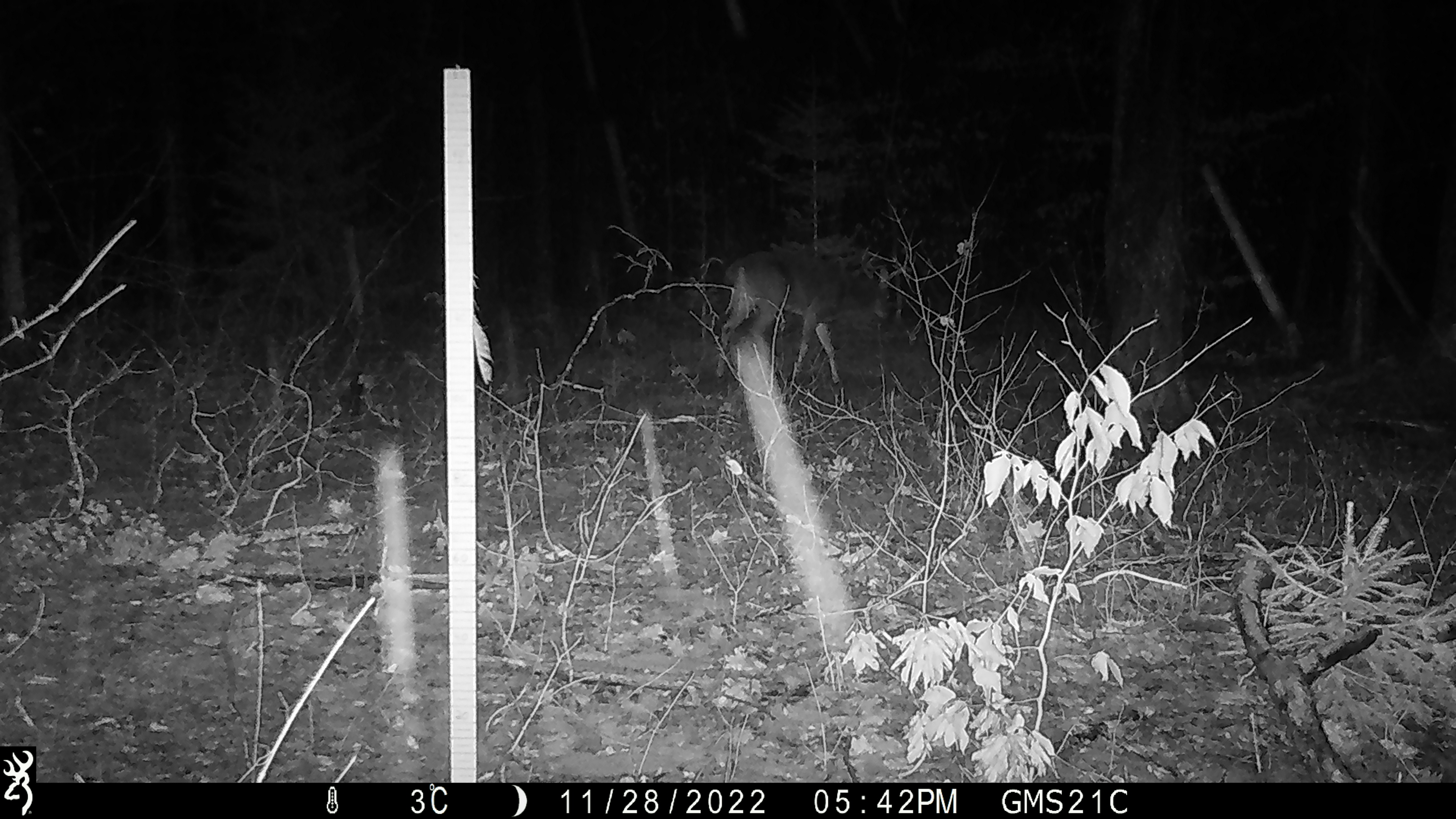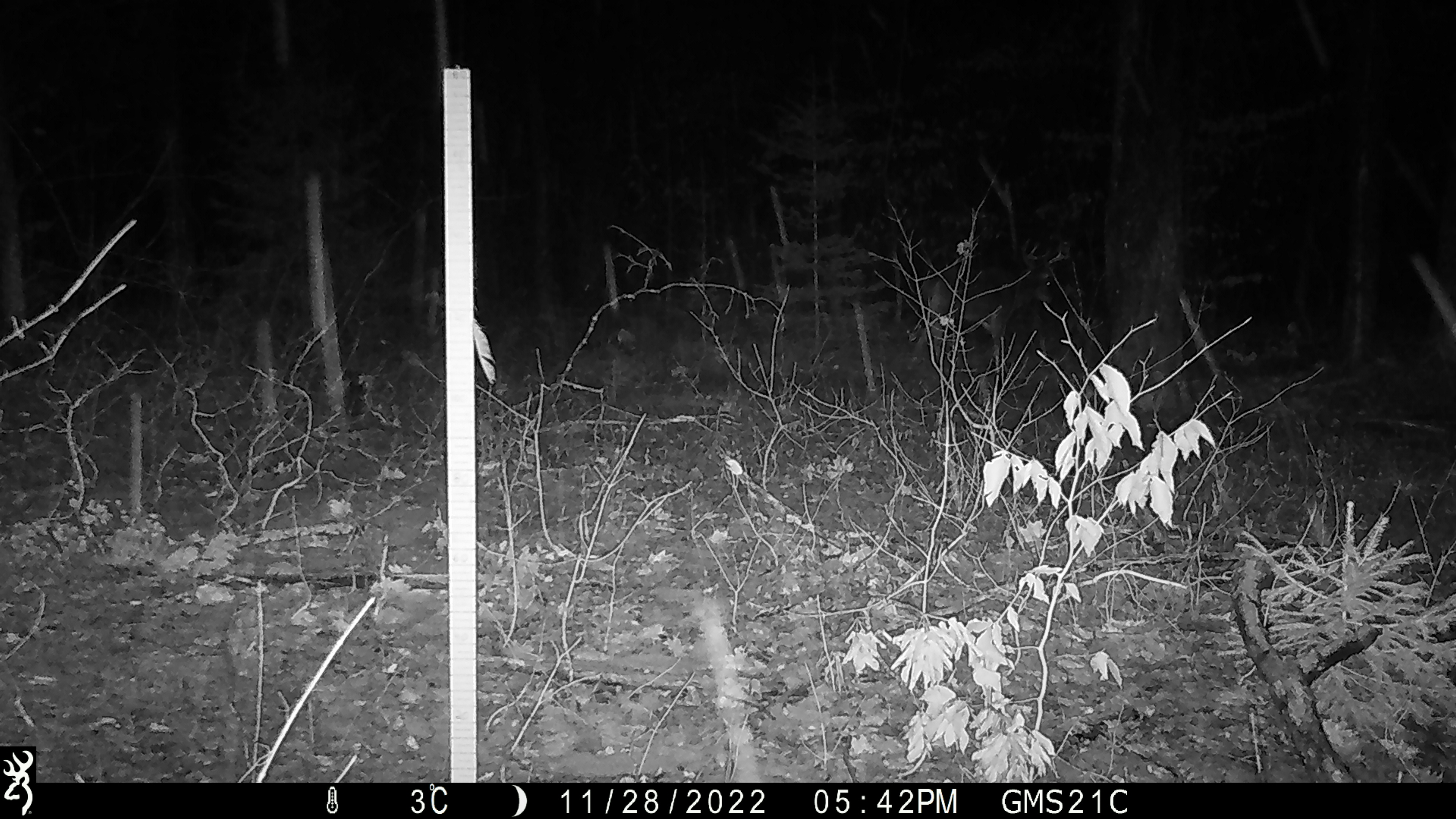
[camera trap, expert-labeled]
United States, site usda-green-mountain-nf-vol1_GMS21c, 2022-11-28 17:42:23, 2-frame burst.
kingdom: Animalia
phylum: Chordata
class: Mammalia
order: Artiodactyla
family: Cervidae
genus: Odocoileus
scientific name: Odocoileus virginianus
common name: white-tailed deer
White-tailed deer (Odocoileus virginianus).